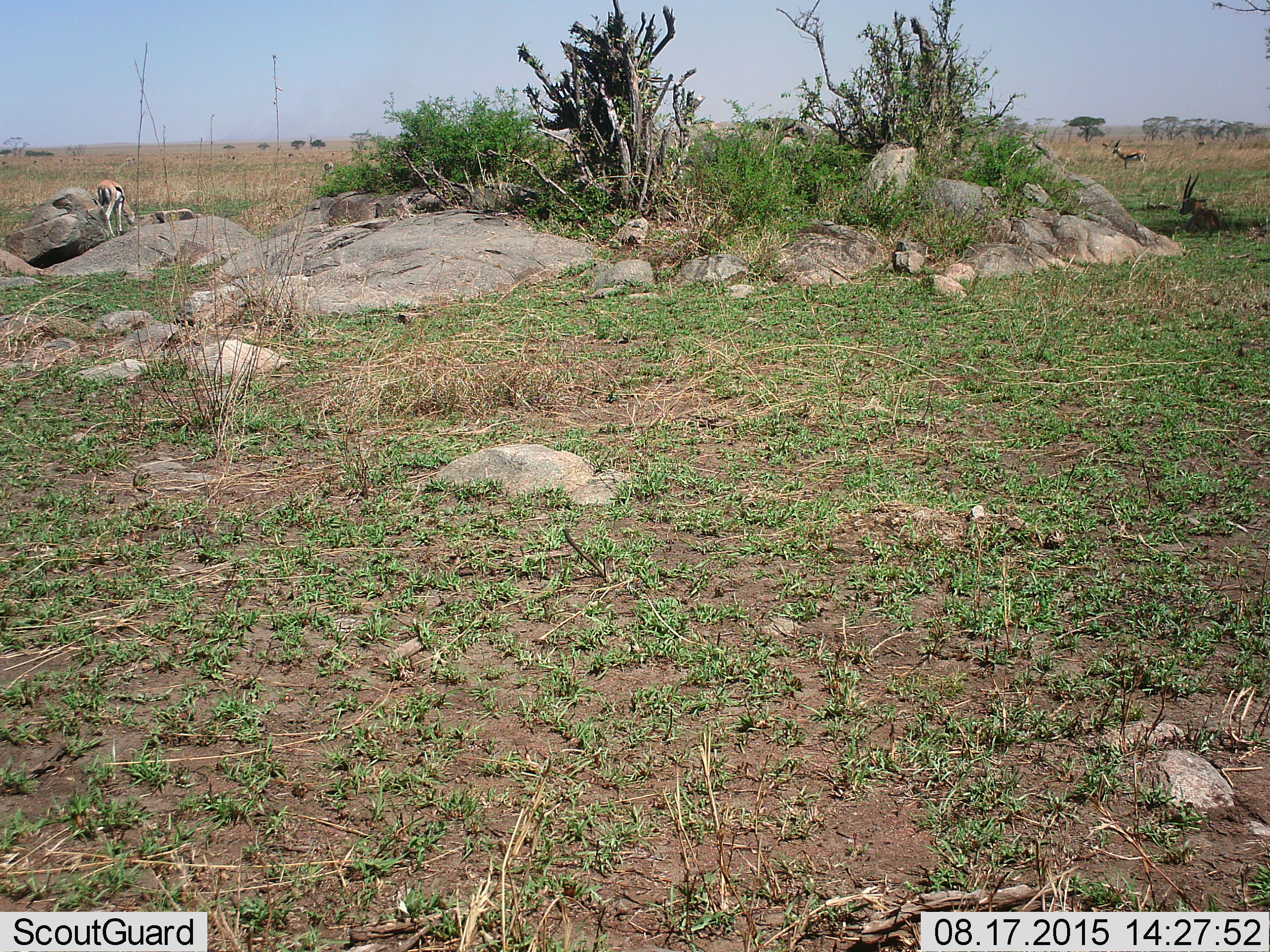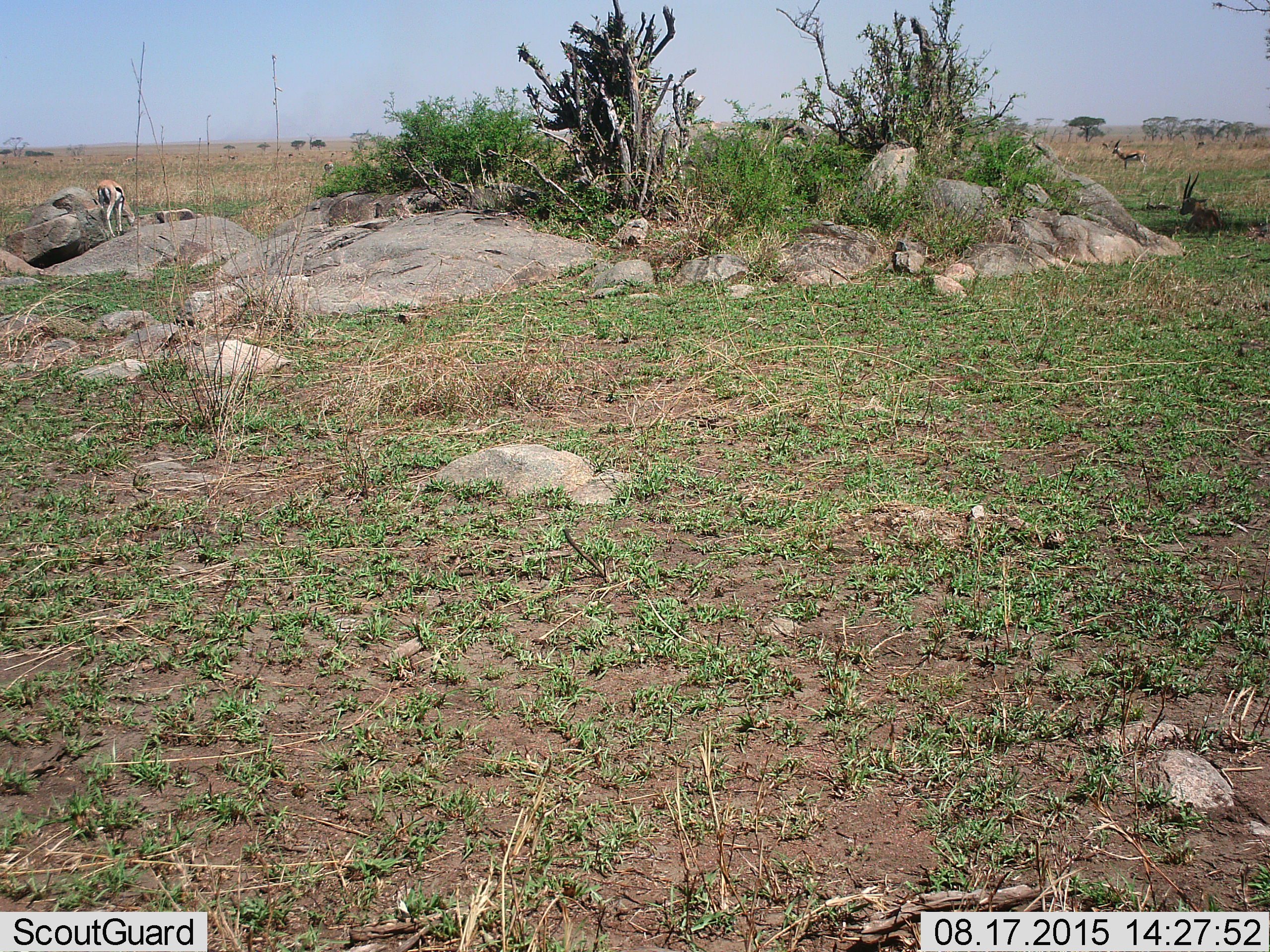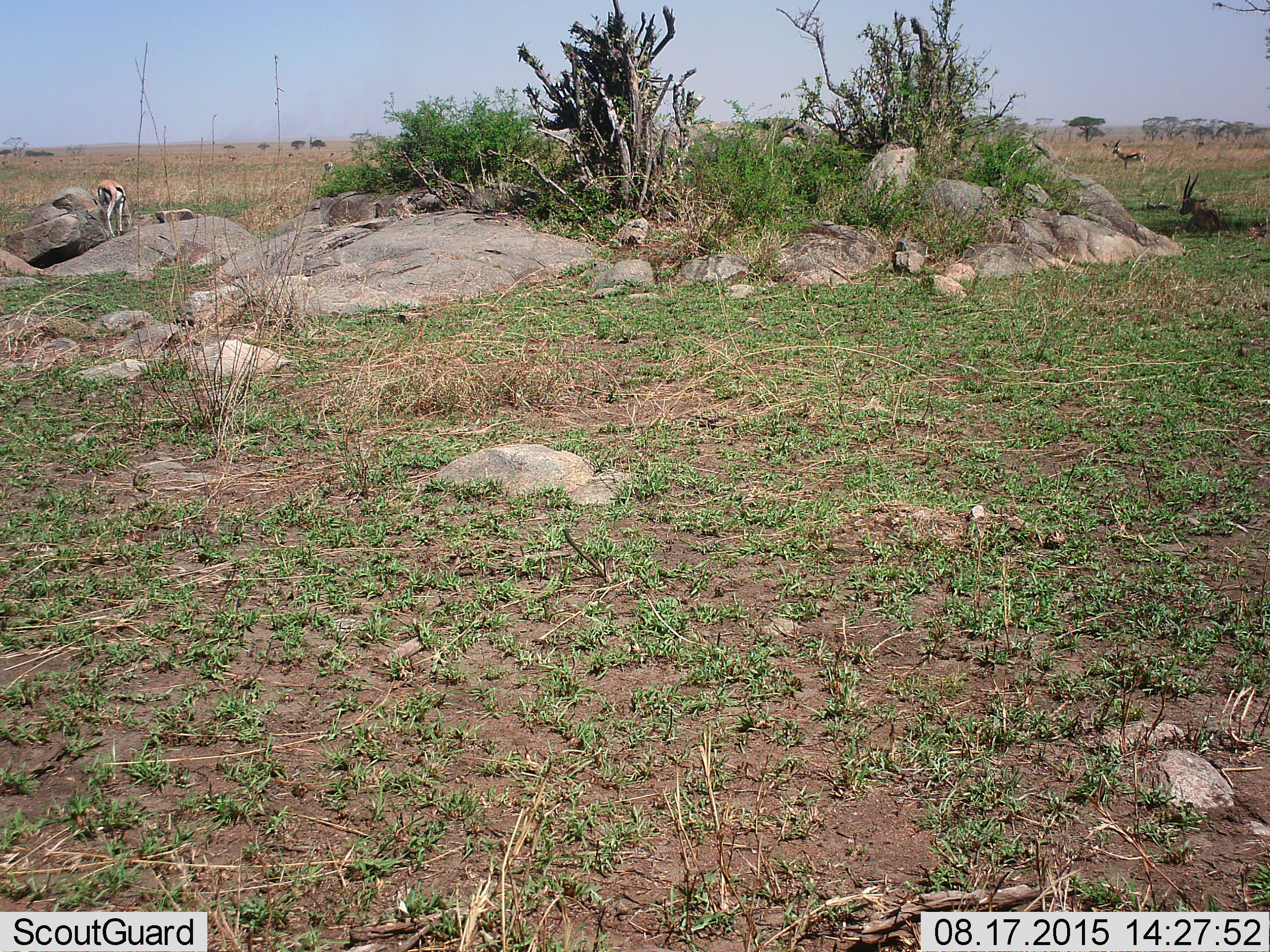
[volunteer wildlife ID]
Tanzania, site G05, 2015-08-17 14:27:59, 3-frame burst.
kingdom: Animalia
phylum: Chordata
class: Mammalia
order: Artiodactyla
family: Bovidae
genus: Eudorcas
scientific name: Eudorcas thomsonii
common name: thomson's gazelle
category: gazellethomsons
Gazellethomsons (thomson's gazelle) (Eudorcas thomsonii), count 10. Behavior (volunteer vote fractions): standing 71%, resting 59%, moving 29%, interacting 0%. Young present (vote fraction): 0%. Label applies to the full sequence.